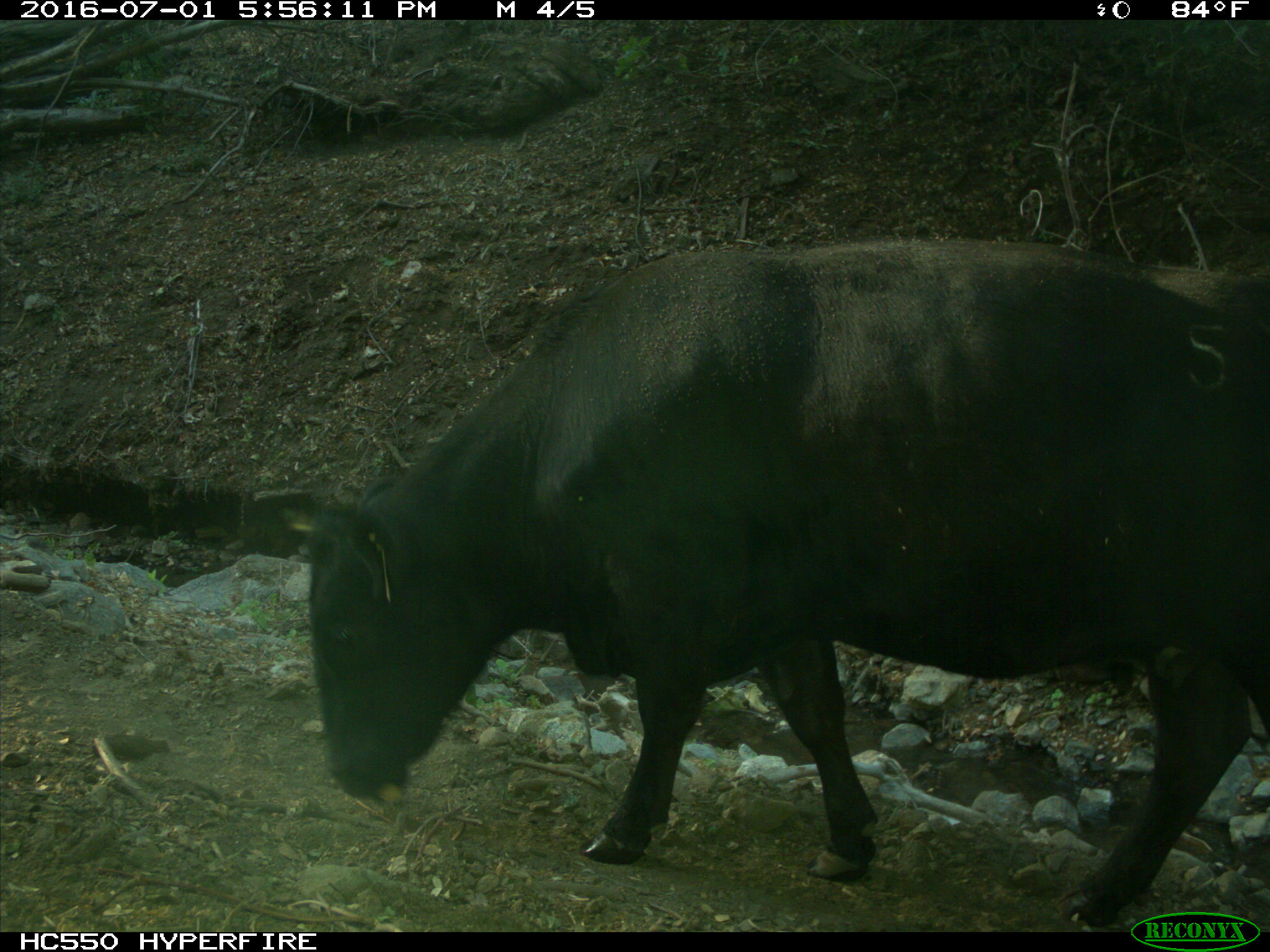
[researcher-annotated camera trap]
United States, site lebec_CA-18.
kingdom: Animalia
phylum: Chordata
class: Mammalia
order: Artiodactyla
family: Bovidae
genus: Bos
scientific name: Bos taurus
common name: domestic cow